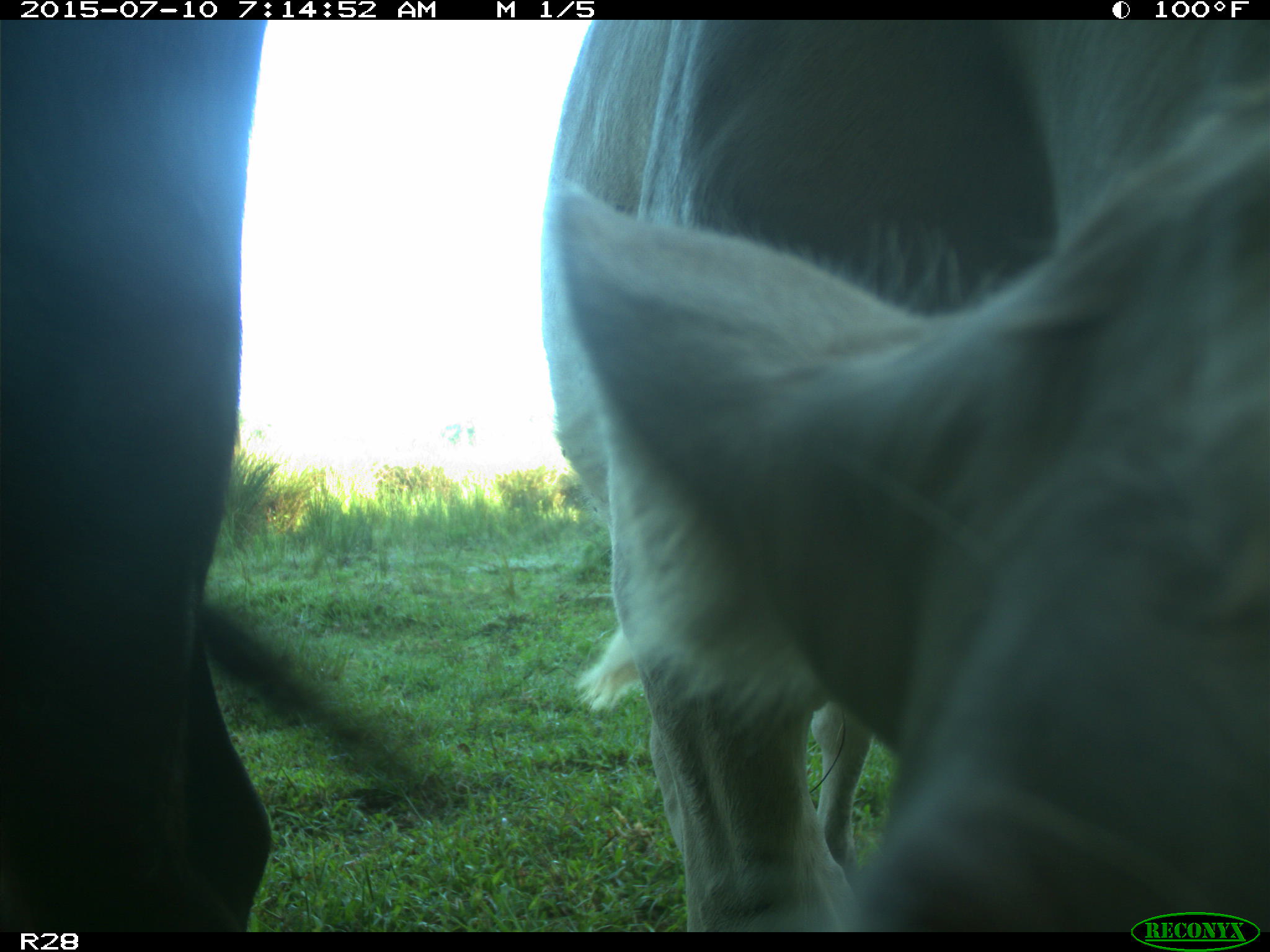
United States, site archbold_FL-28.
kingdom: Animalia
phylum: Chordata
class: Mammalia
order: Artiodactyla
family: Bovidae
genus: Bos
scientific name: Bos taurus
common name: domestic cow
Bos taurus (domestic cow).